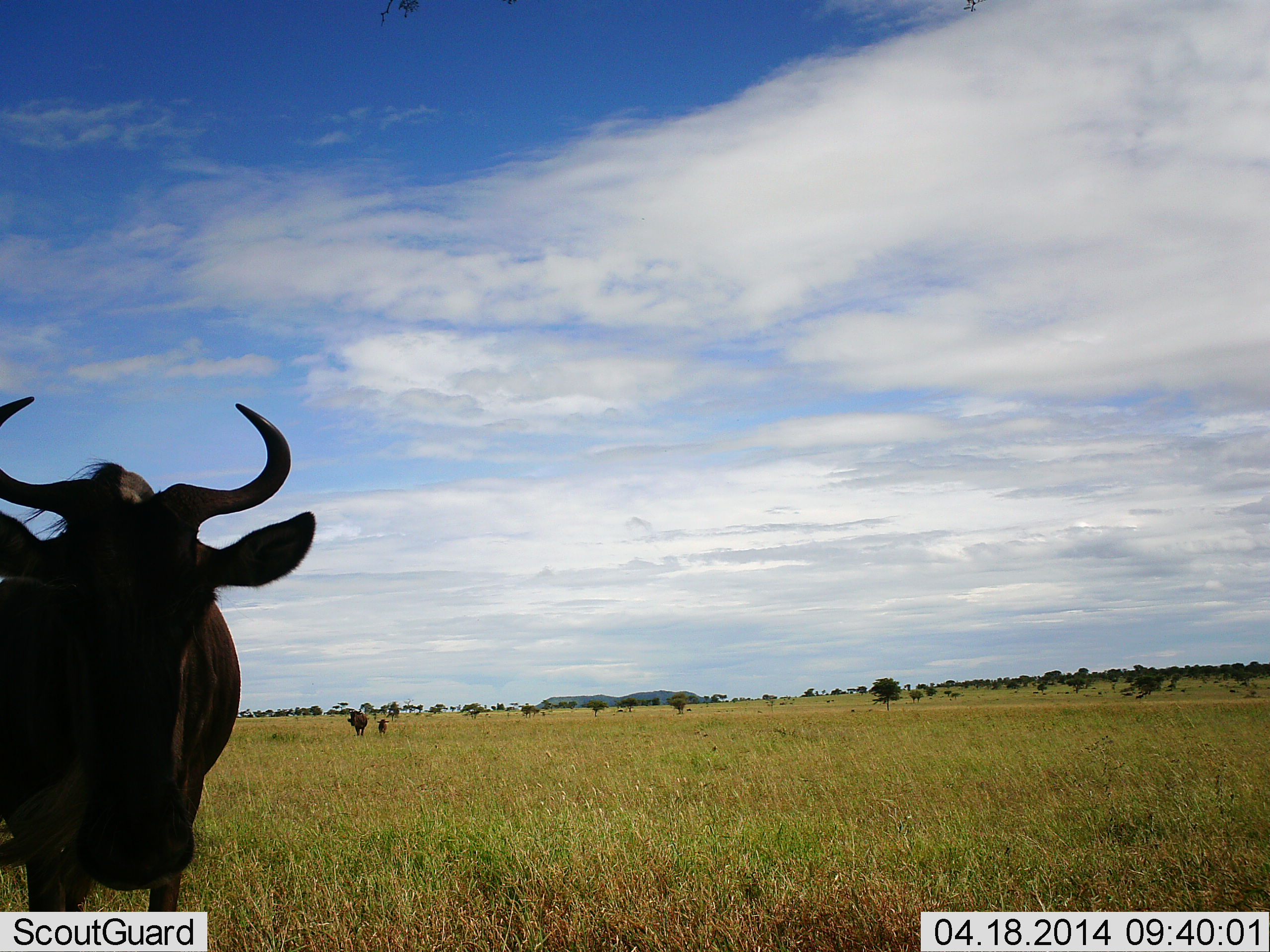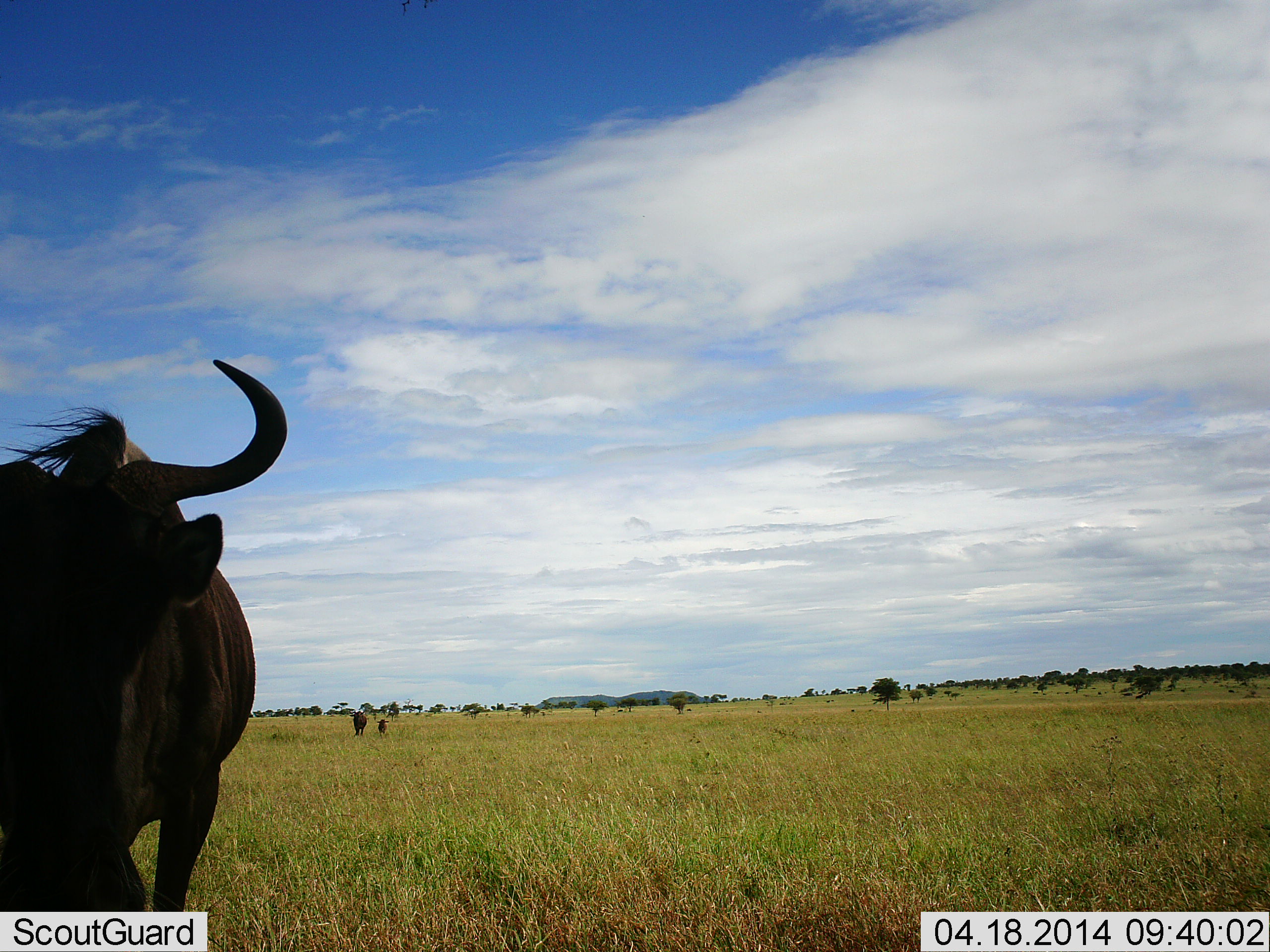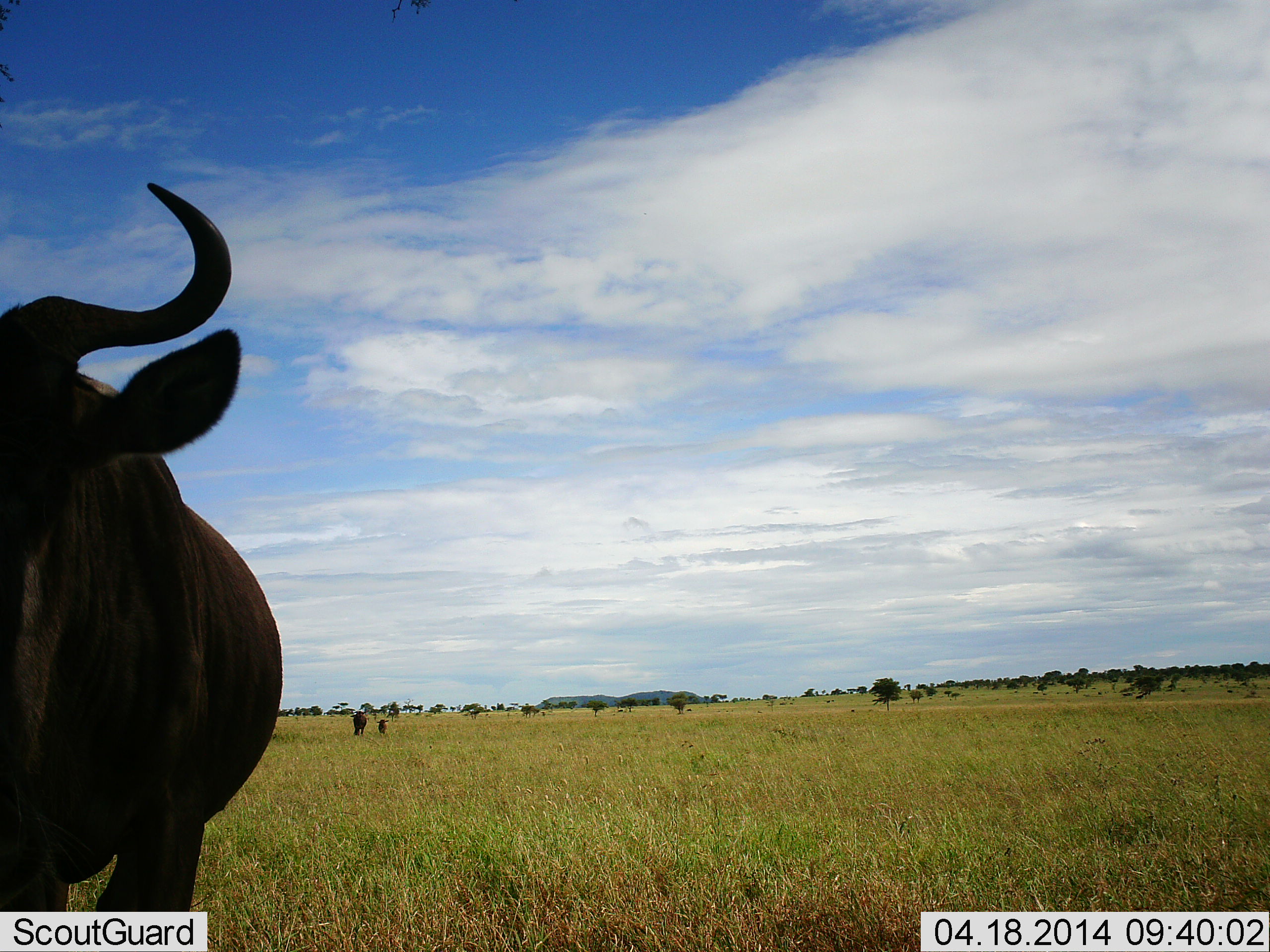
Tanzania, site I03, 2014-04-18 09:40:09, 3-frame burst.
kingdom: Animalia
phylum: Chordata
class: Mammalia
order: Artiodactyla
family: Bovidae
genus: Connochaetes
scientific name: Connochaetes taurinus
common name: blue wildebeest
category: wildebeest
Wildebeest (blue wildebeest) (Connochaetes taurinus), count 3. Behavior (volunteer vote fractions): standing 67%, resting 2%, moving 63%, interacting 5%. Young present (vote fraction): 40%. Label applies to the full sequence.